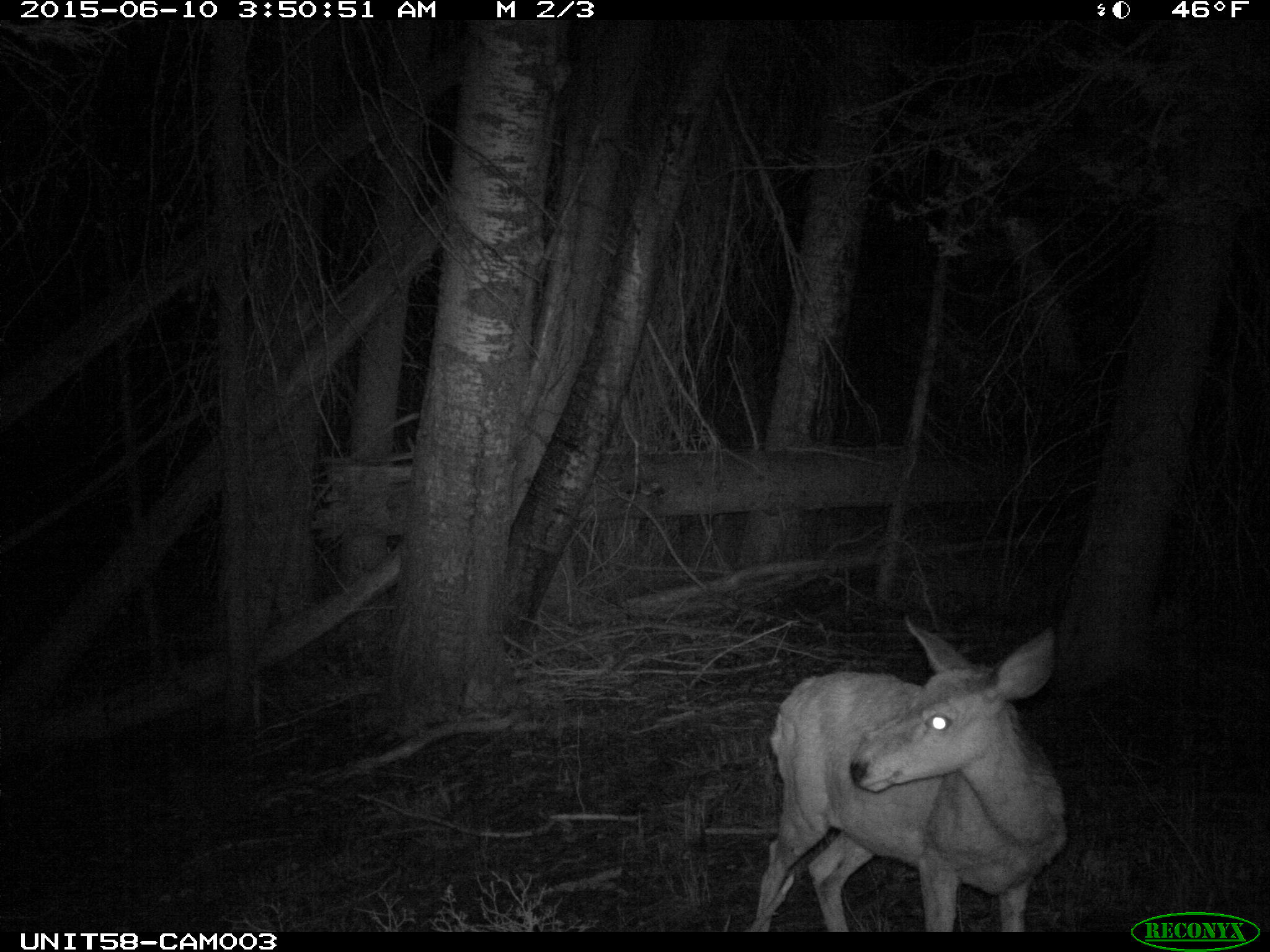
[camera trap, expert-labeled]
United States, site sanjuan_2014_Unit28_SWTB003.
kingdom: Animalia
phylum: Chordata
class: Mammalia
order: Artiodactyla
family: Cervidae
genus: Odocoileus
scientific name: Odocoileus hemionus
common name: mule deer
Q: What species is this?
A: Odocoileus hemionus (mule deer).